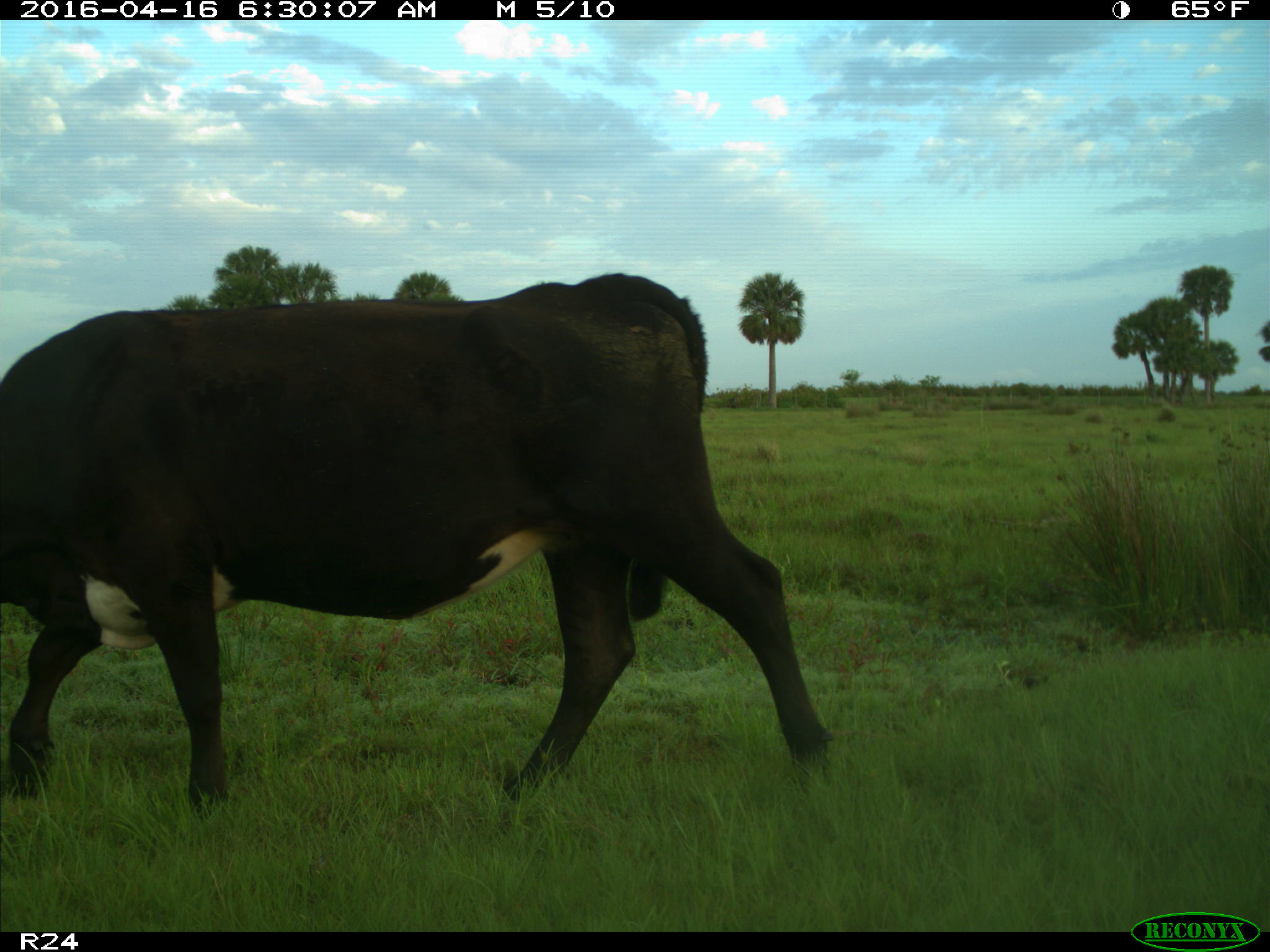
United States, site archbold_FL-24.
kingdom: Animalia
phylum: Chordata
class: Mammalia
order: Artiodactyla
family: Bovidae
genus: Bos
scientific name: Bos taurus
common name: domestic cow